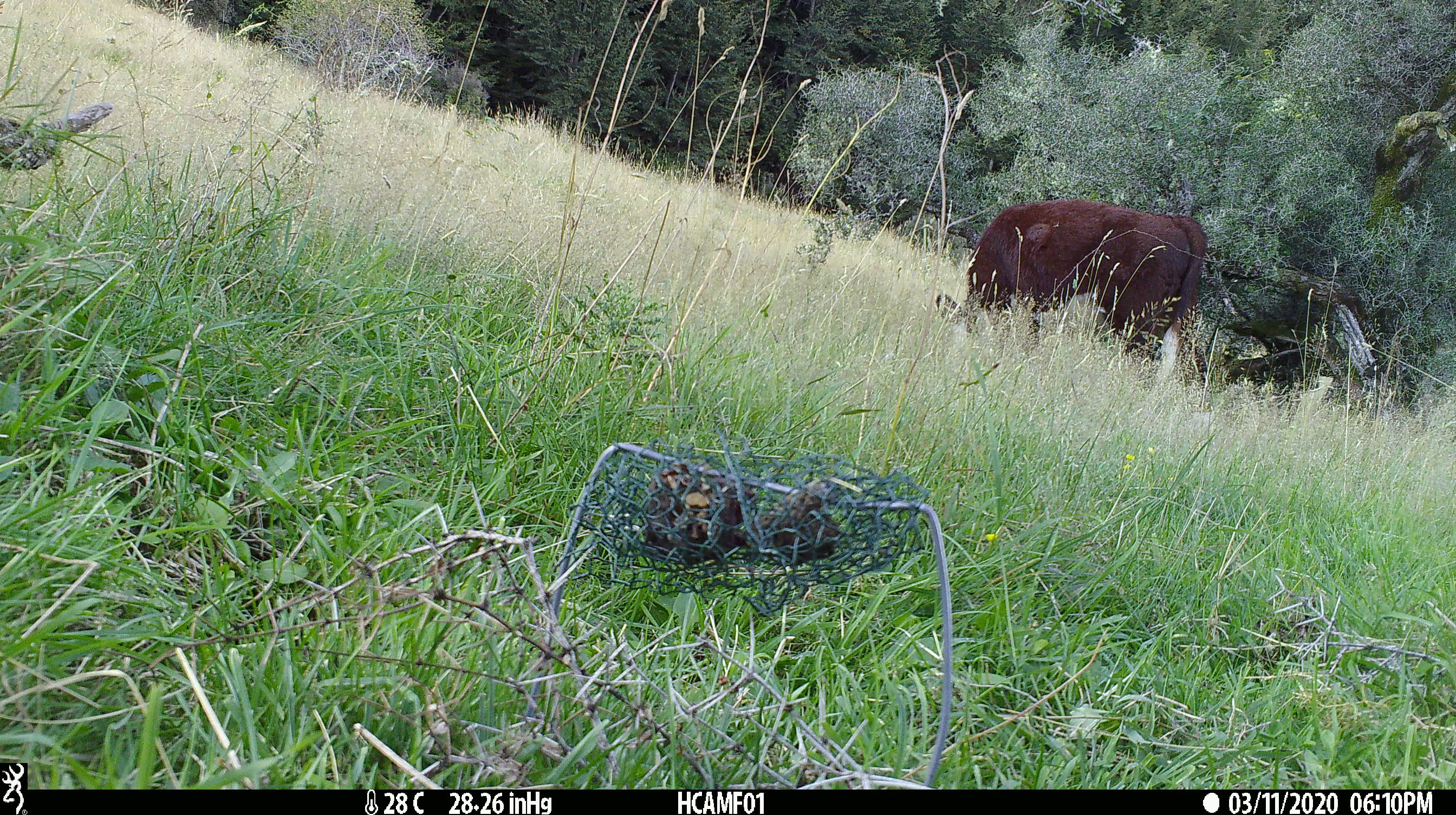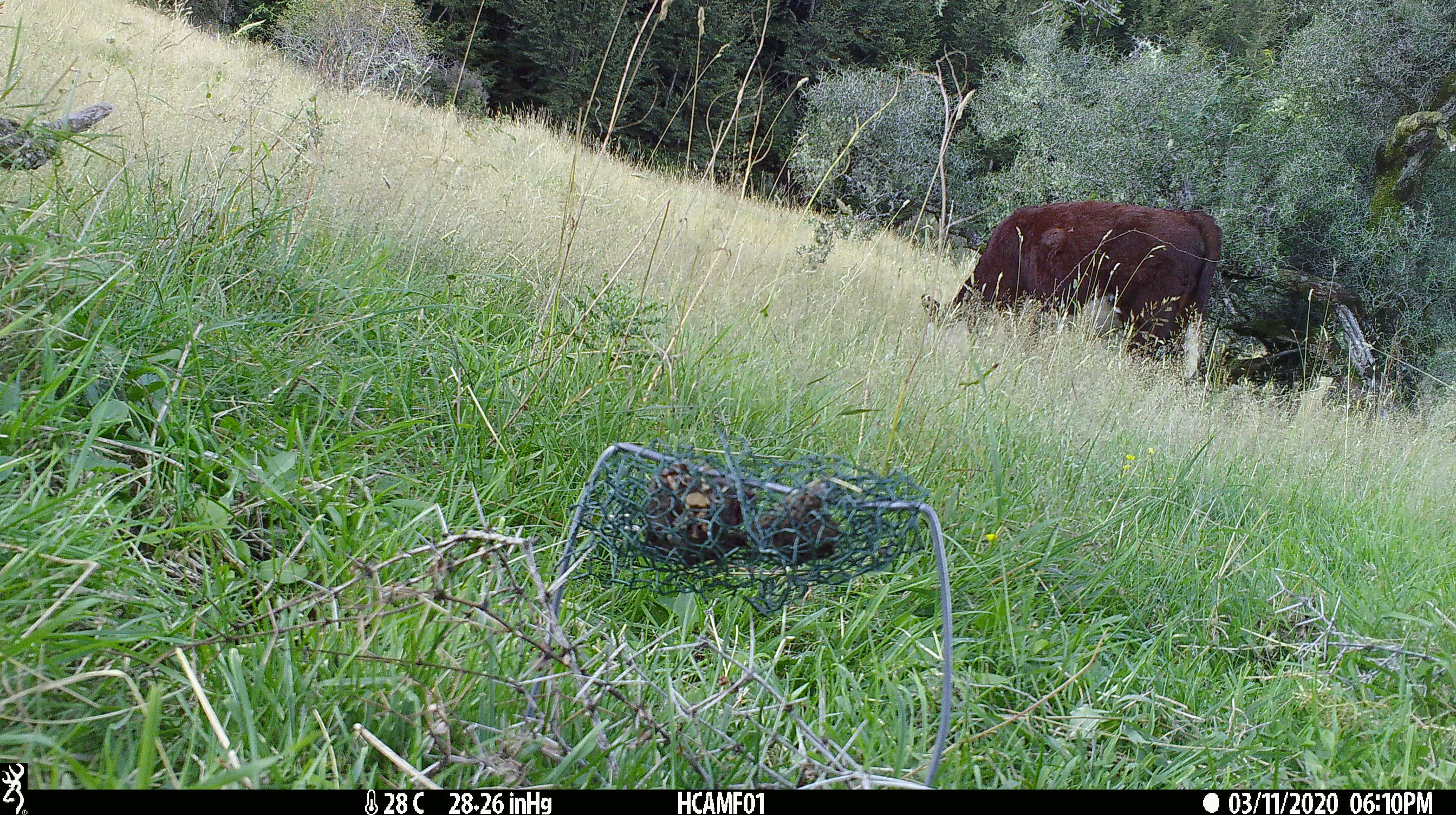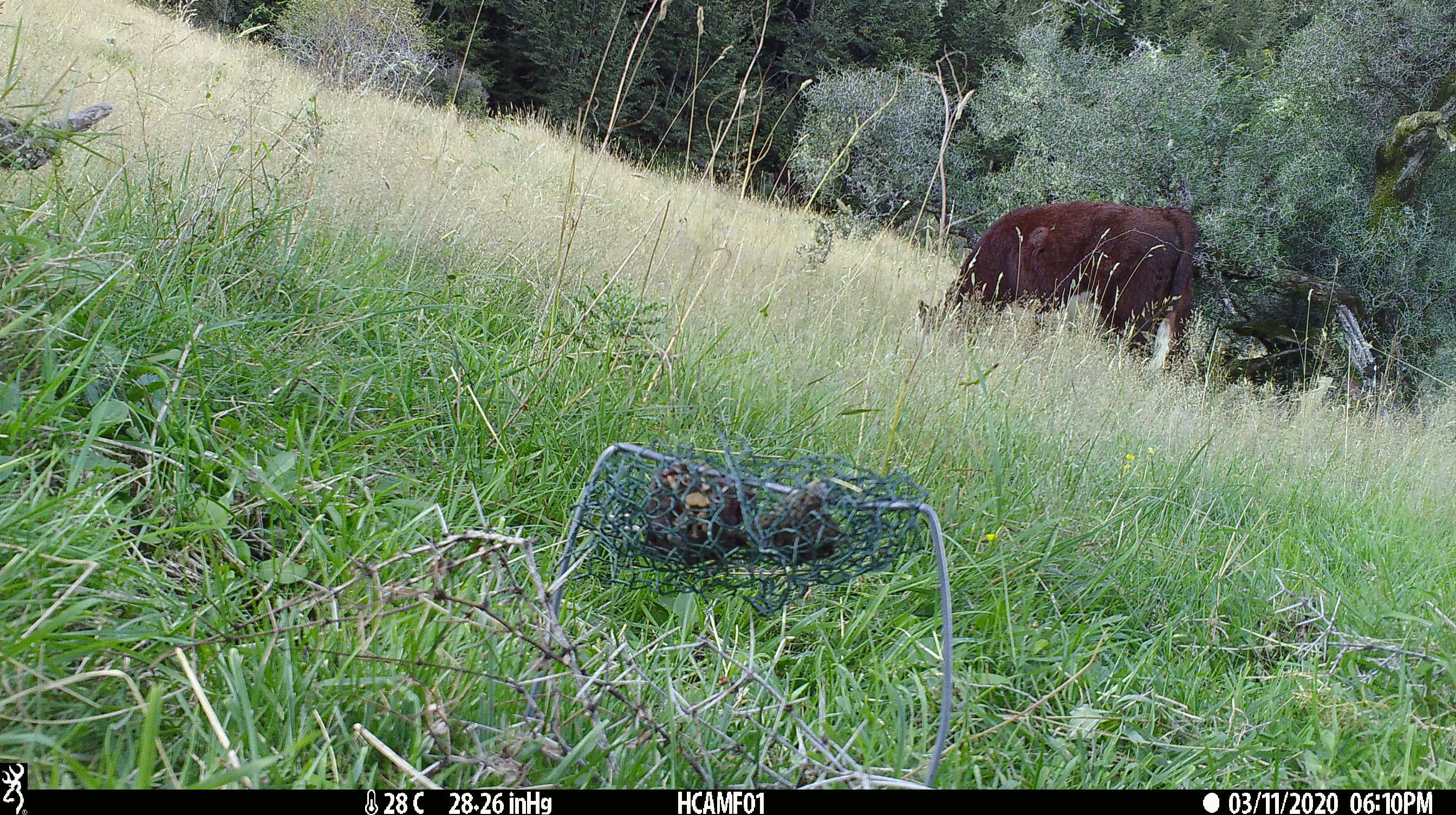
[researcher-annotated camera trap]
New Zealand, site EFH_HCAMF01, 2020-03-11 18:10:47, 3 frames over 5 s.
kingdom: Animalia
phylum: Chordata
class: Mammalia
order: Artiodactyla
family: Bovidae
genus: Bos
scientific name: Bos taurus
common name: domestic cow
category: cow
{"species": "cow (domestic cow) (Bos taurus)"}